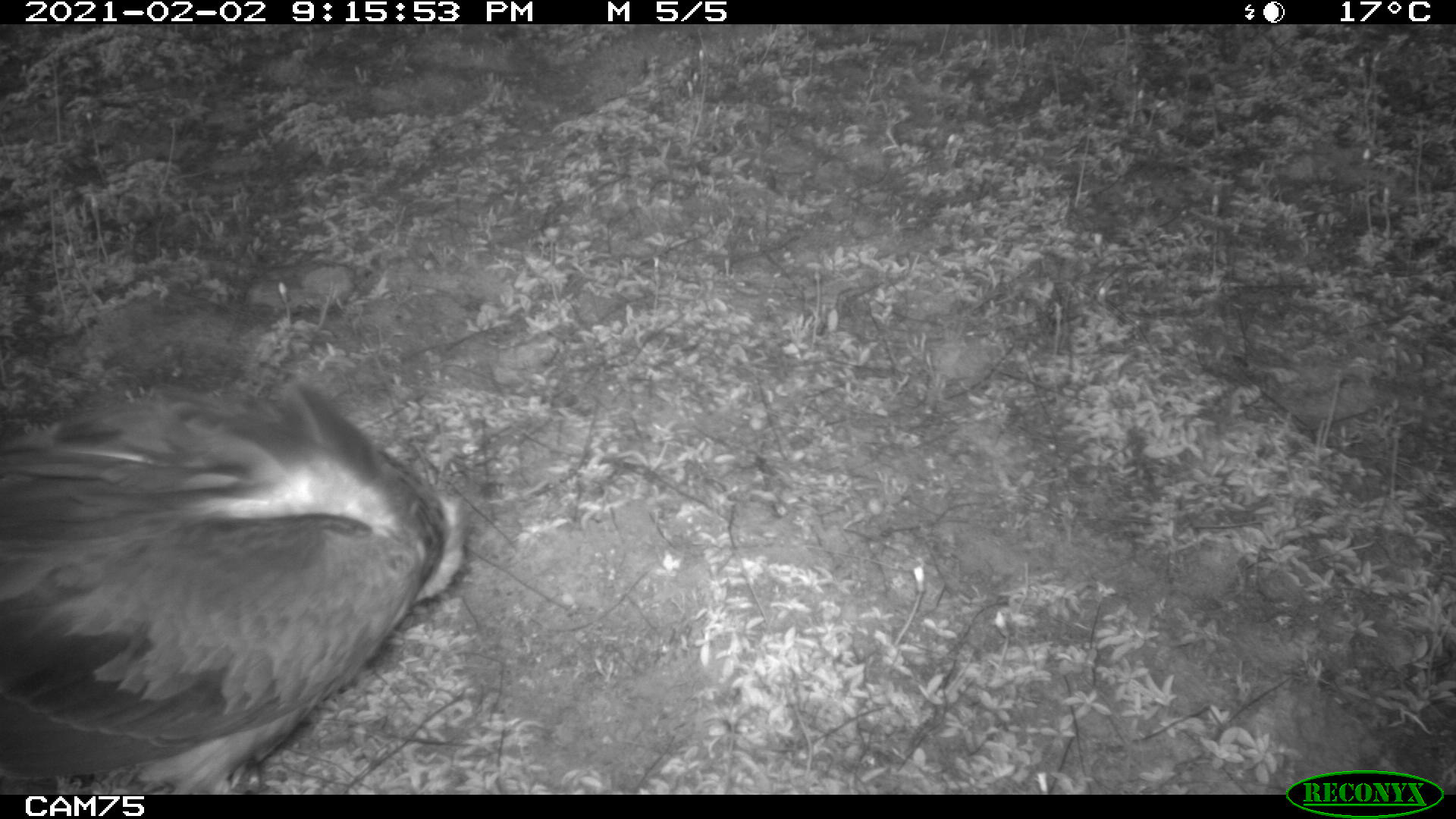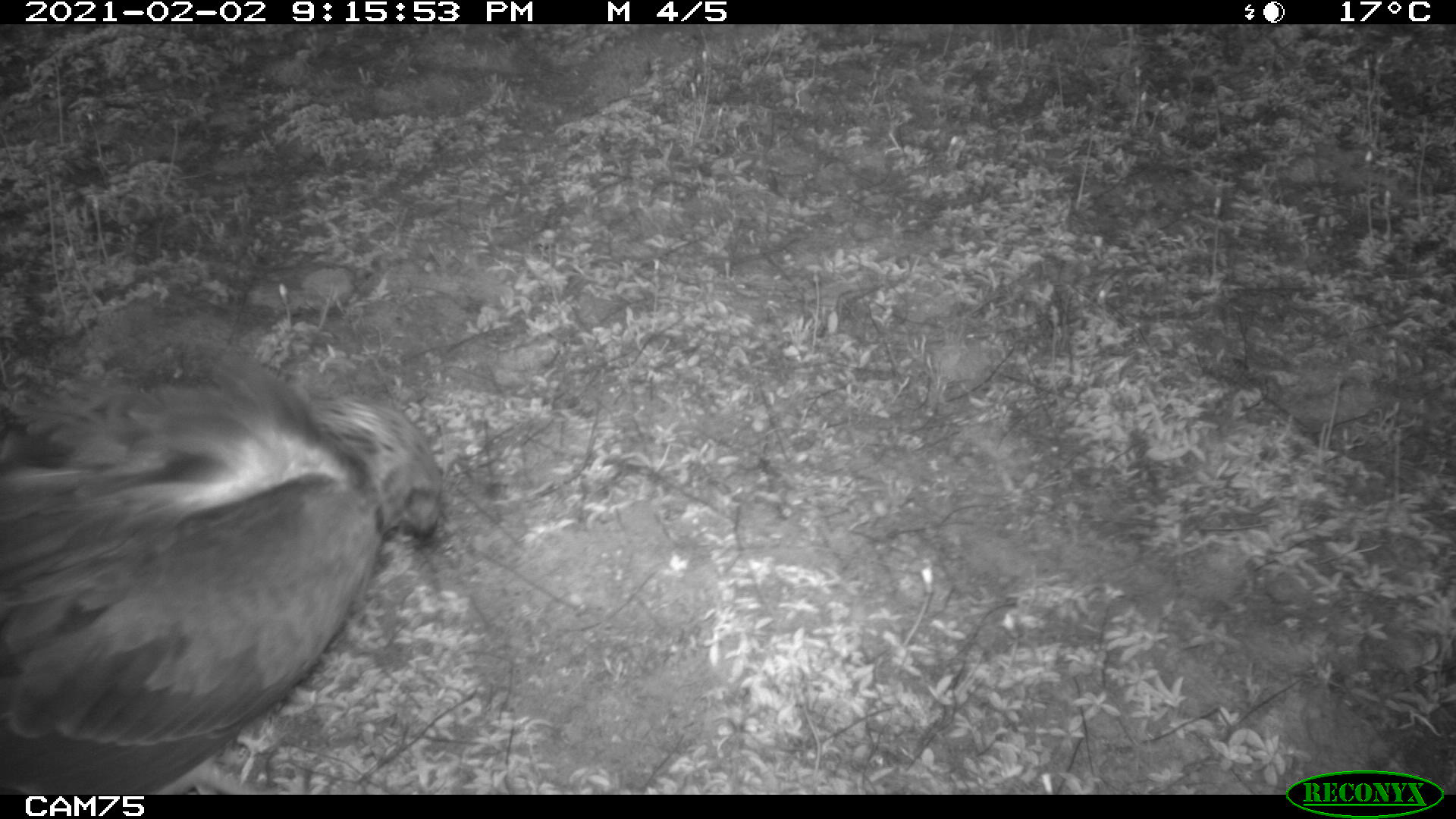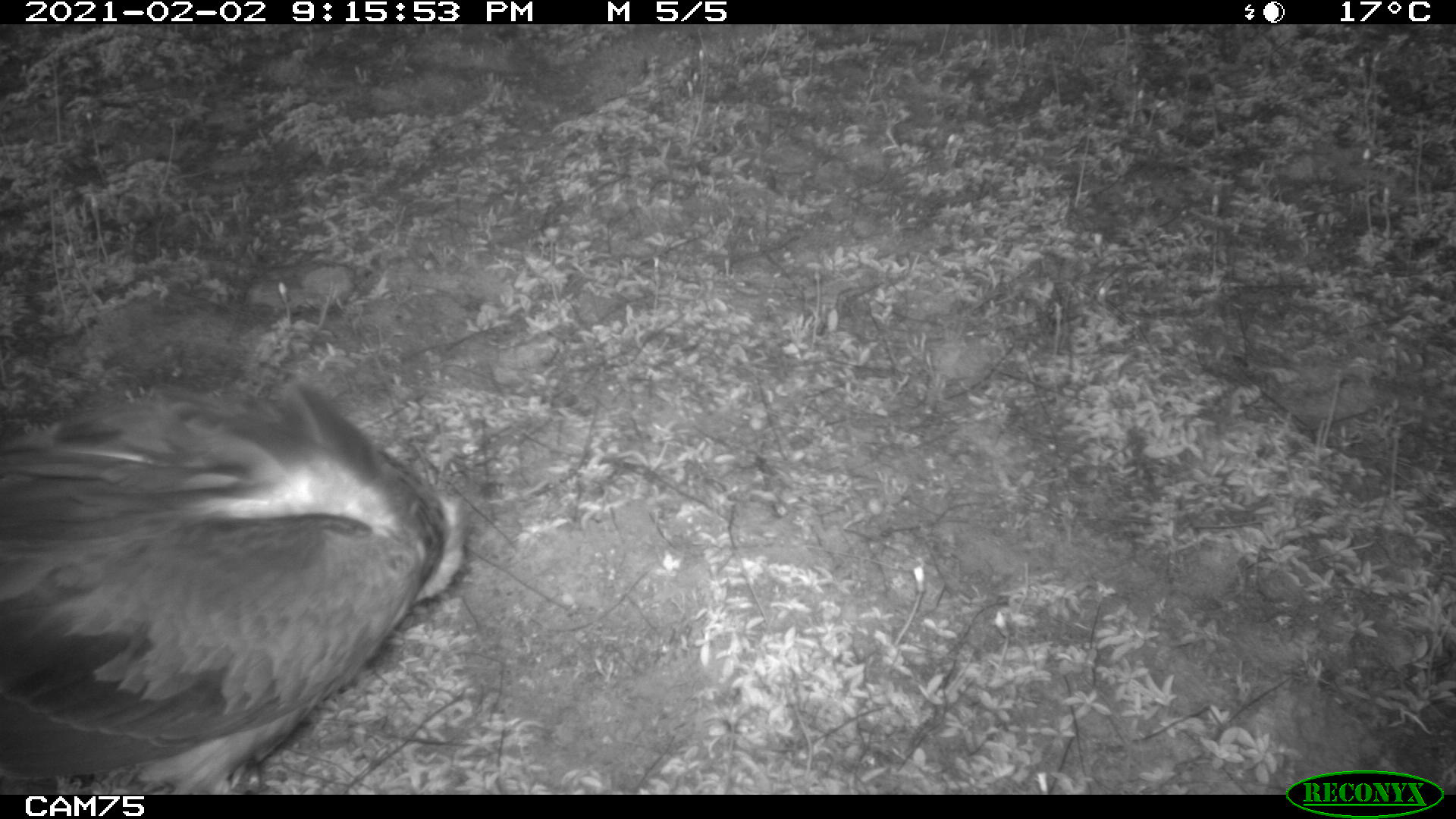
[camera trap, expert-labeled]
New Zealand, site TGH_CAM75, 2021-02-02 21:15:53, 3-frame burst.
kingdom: Animalia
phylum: Chordata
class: Aves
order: Accipitriformes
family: Accipitridae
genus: Circus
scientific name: Circus approximans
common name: swamp harrier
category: harrier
Harrier (swamp harrier) (Circus approximans).